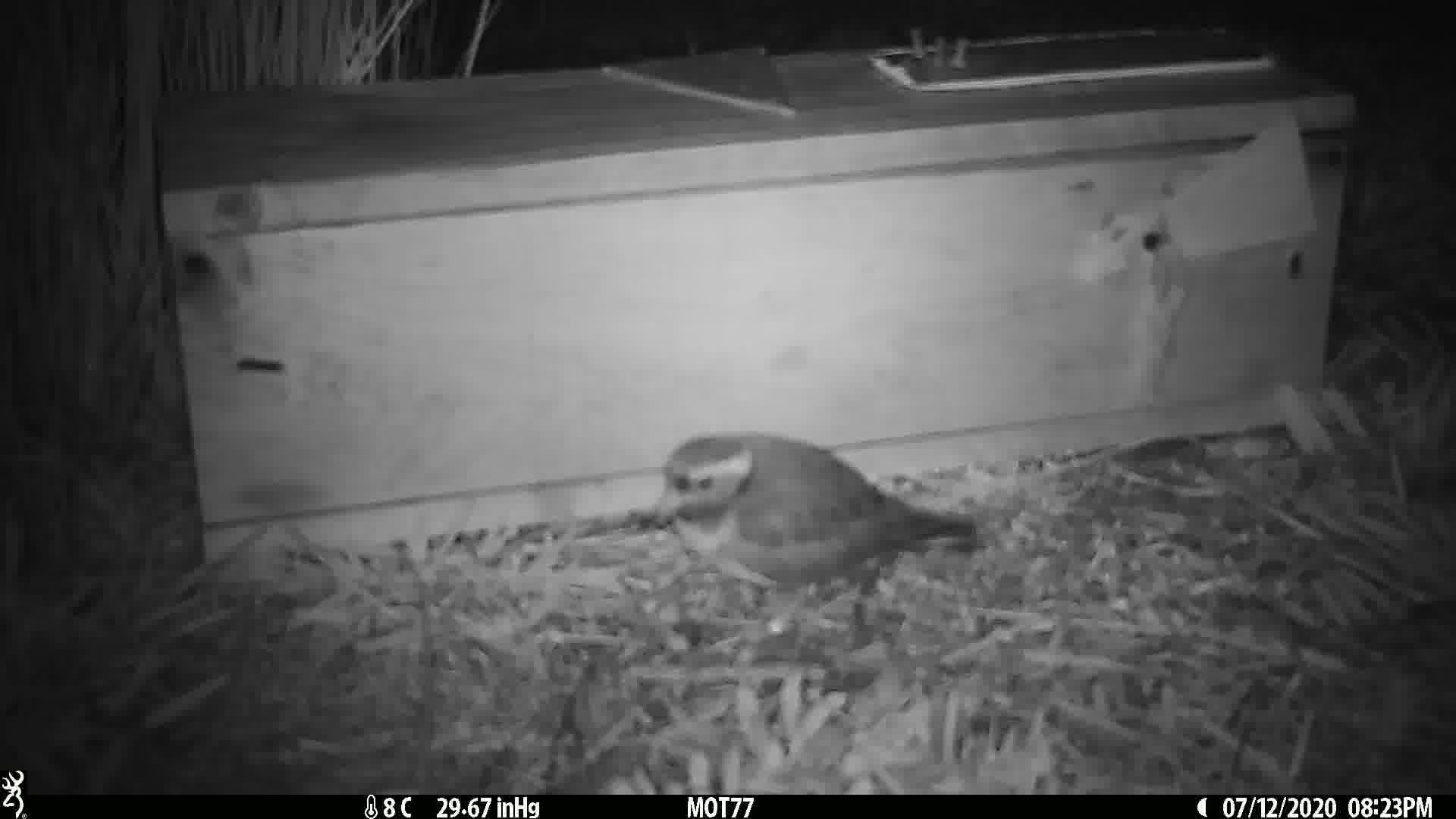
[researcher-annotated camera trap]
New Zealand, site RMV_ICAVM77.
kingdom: Animalia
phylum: Chordata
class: Aves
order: Charadriiformes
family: Charadriidae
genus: Thinornis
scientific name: Thinornis novaeseelandiae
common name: shore plover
Shore plover (Thinornis novaeseelandiae).